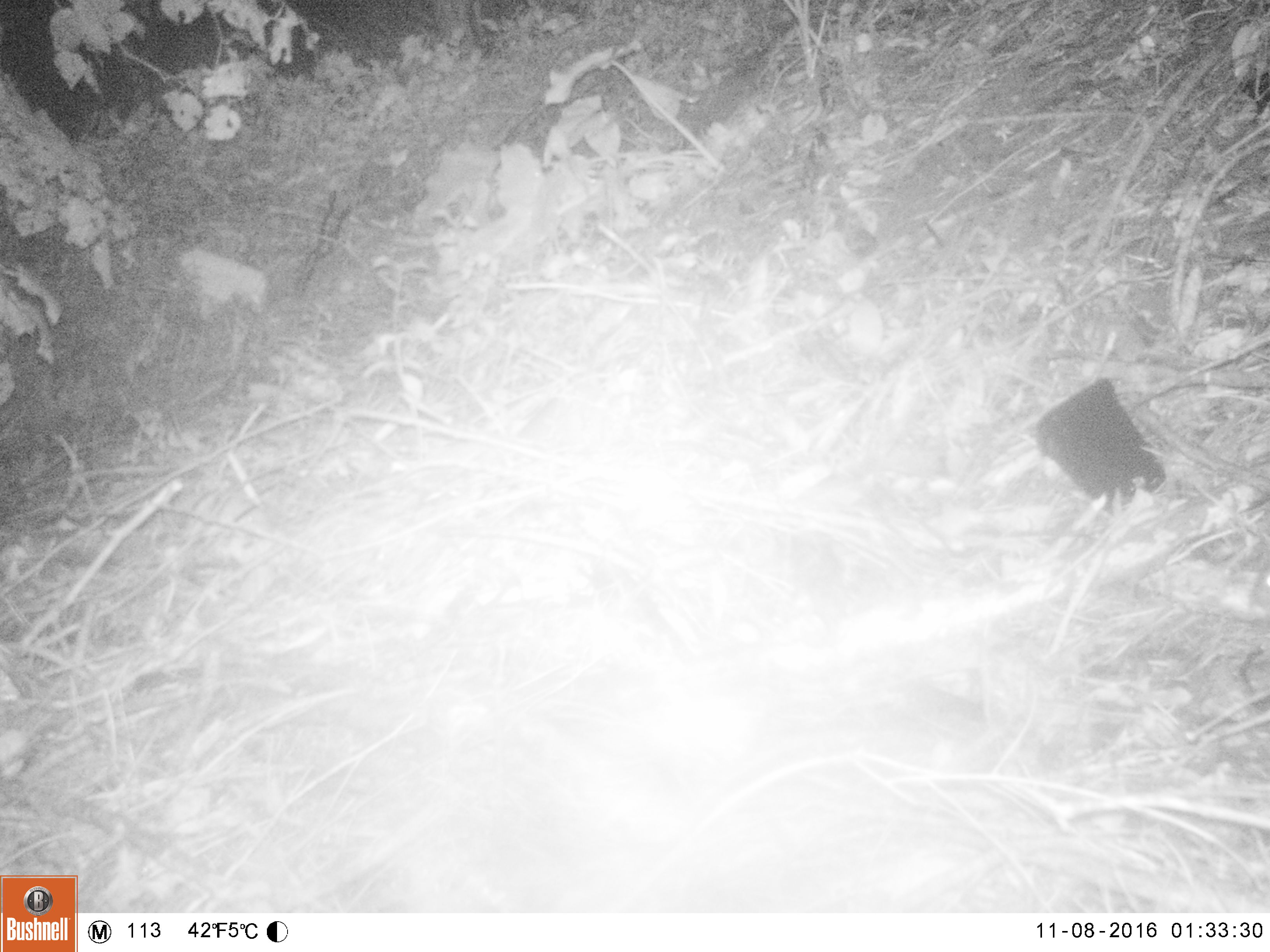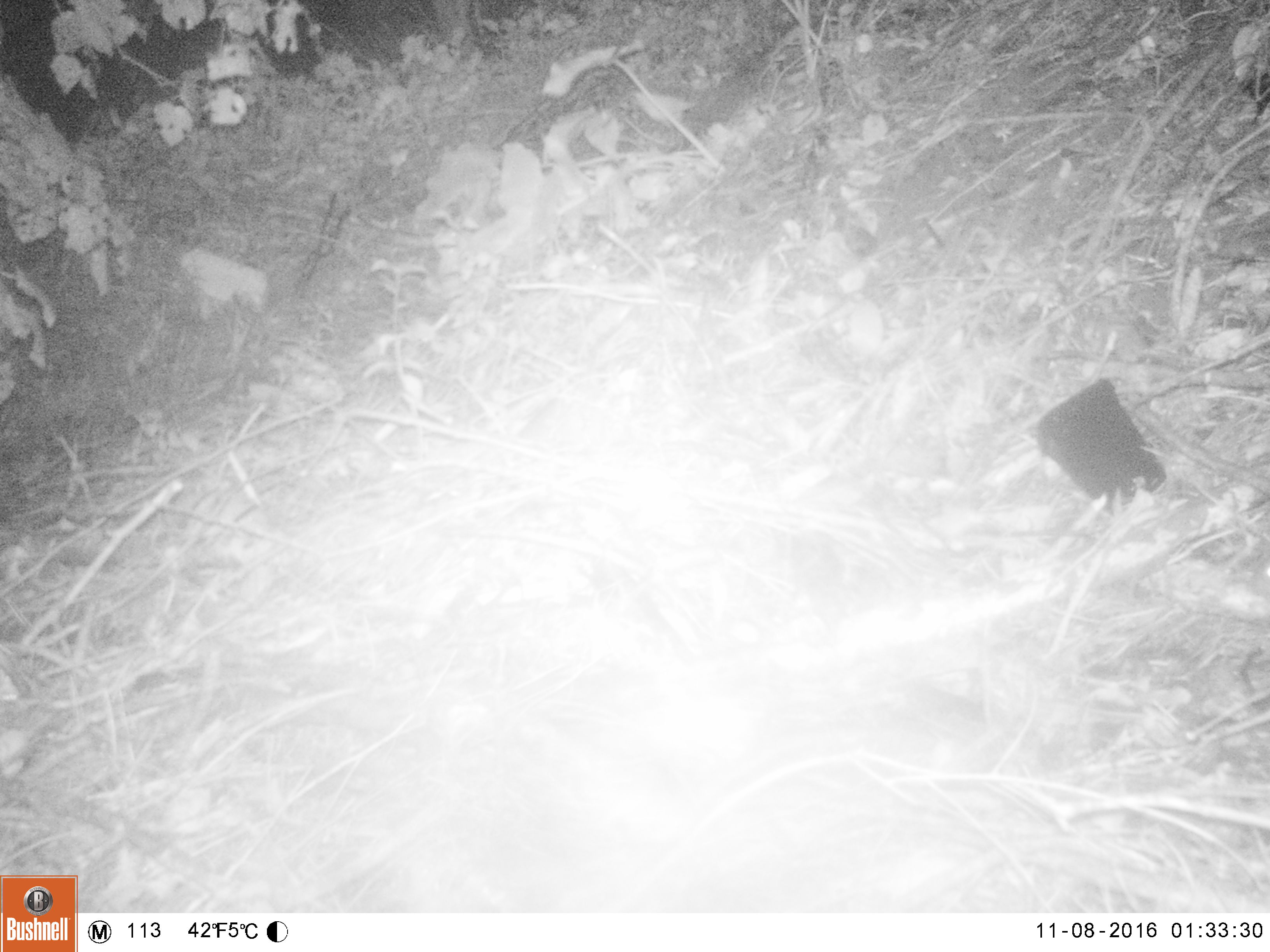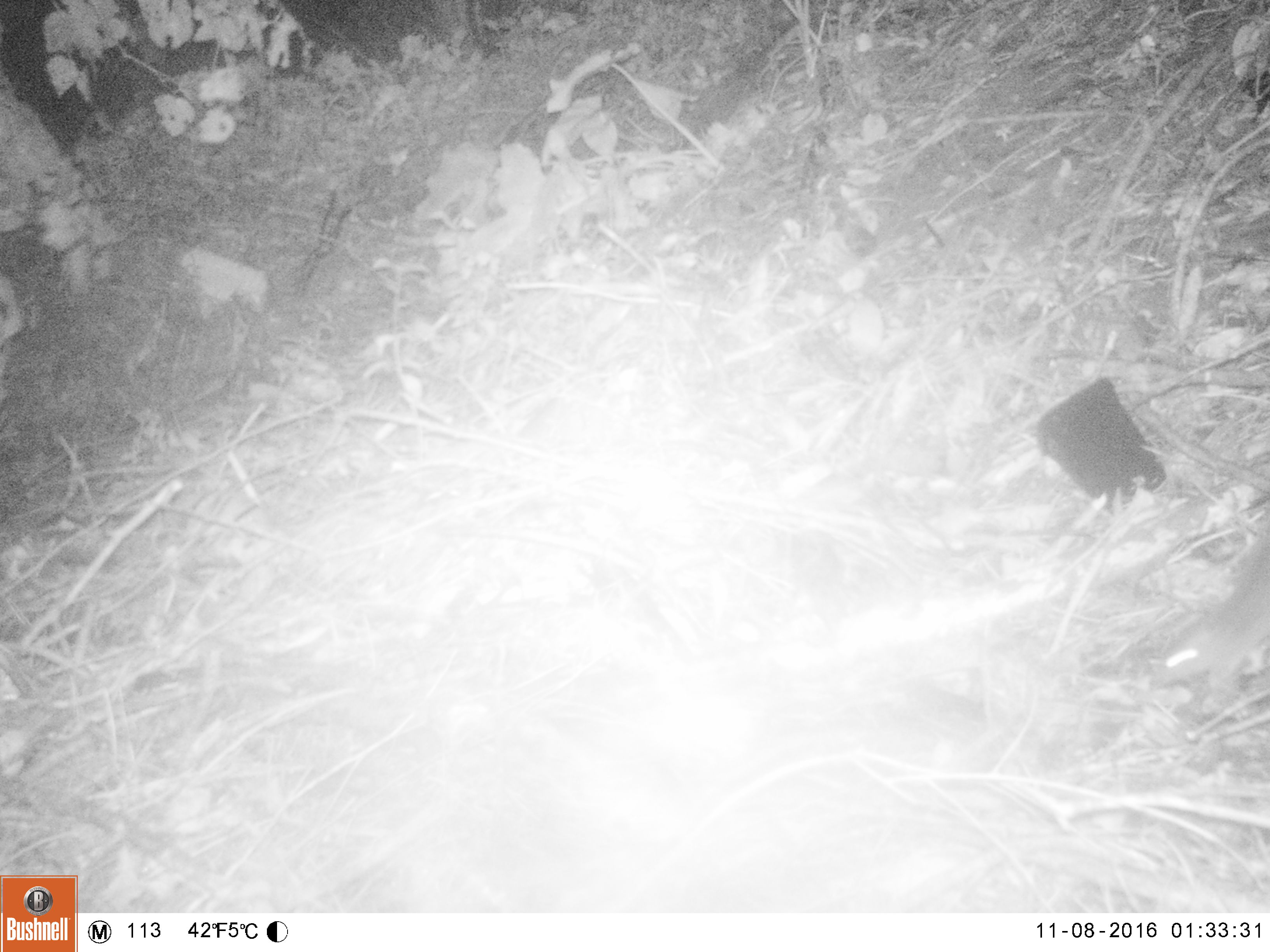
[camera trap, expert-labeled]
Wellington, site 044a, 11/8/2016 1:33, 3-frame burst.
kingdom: Animalia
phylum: Chordata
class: Mammalia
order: Rodentia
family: Muridae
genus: Rattus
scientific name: Rattus norvegicus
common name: norway rat